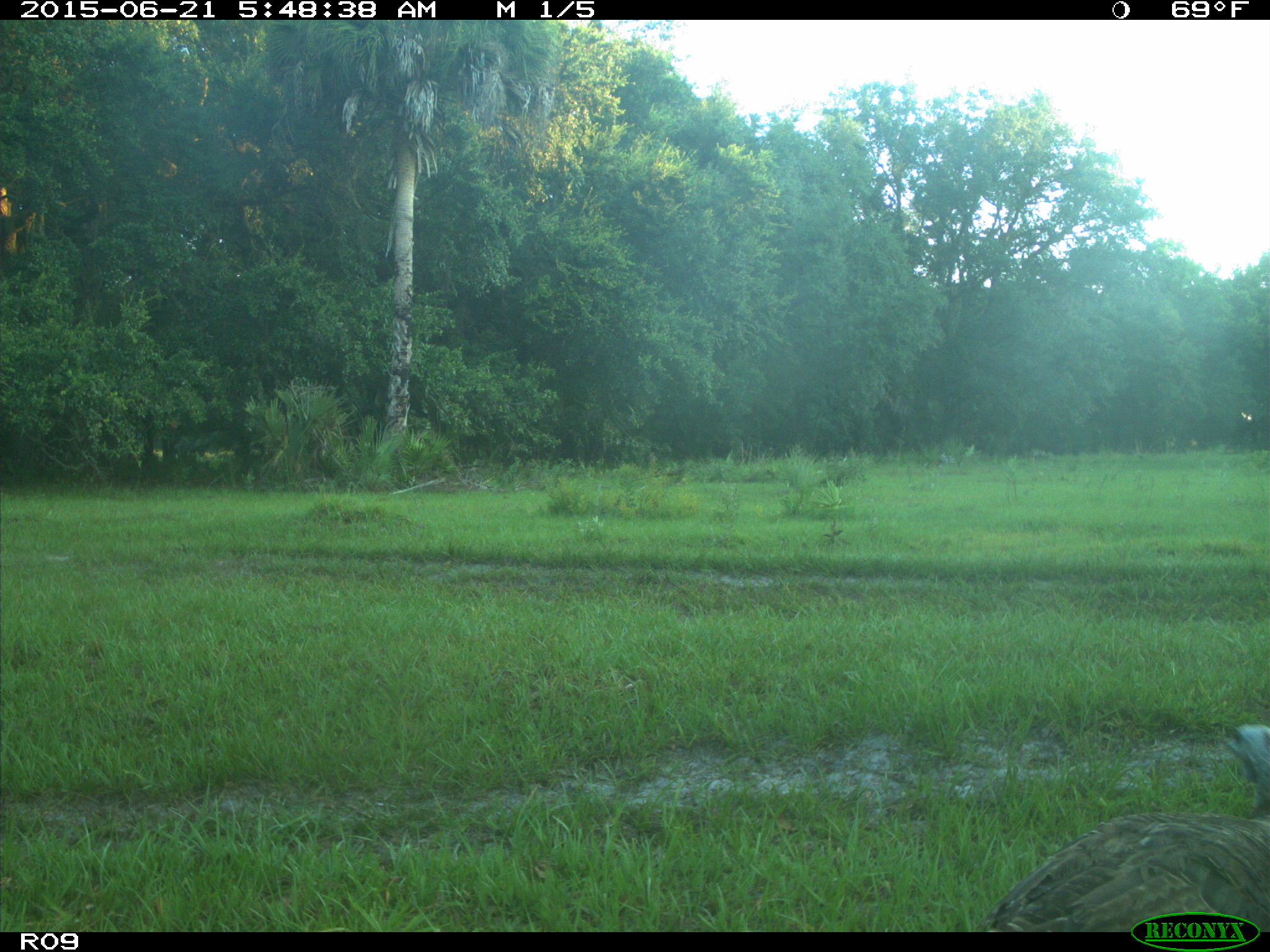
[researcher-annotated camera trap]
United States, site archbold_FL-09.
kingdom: Animalia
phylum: Chordata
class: Aves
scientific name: Aves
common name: birds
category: unidentified bird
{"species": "unidentified bird (birds) (Aves)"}